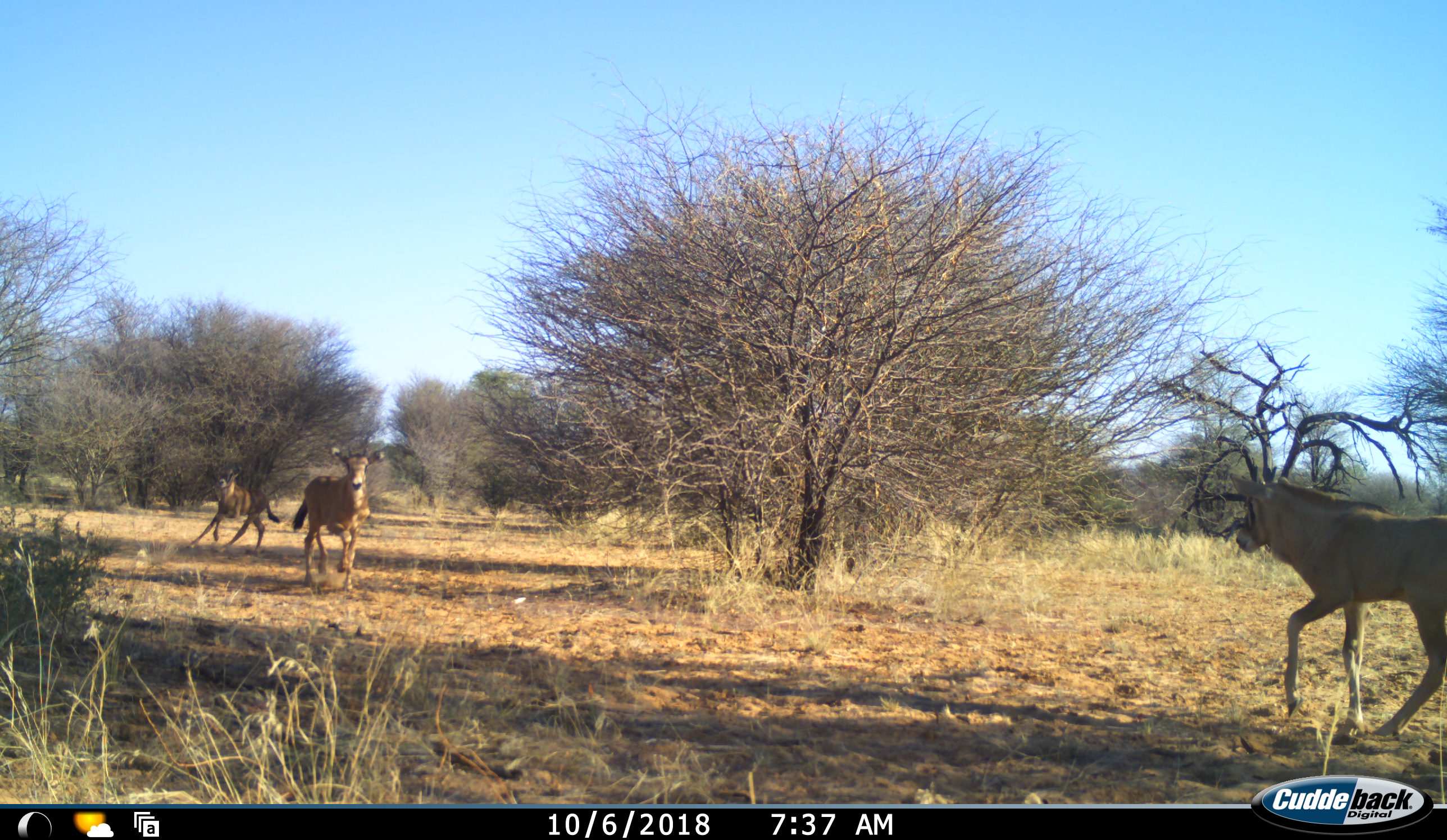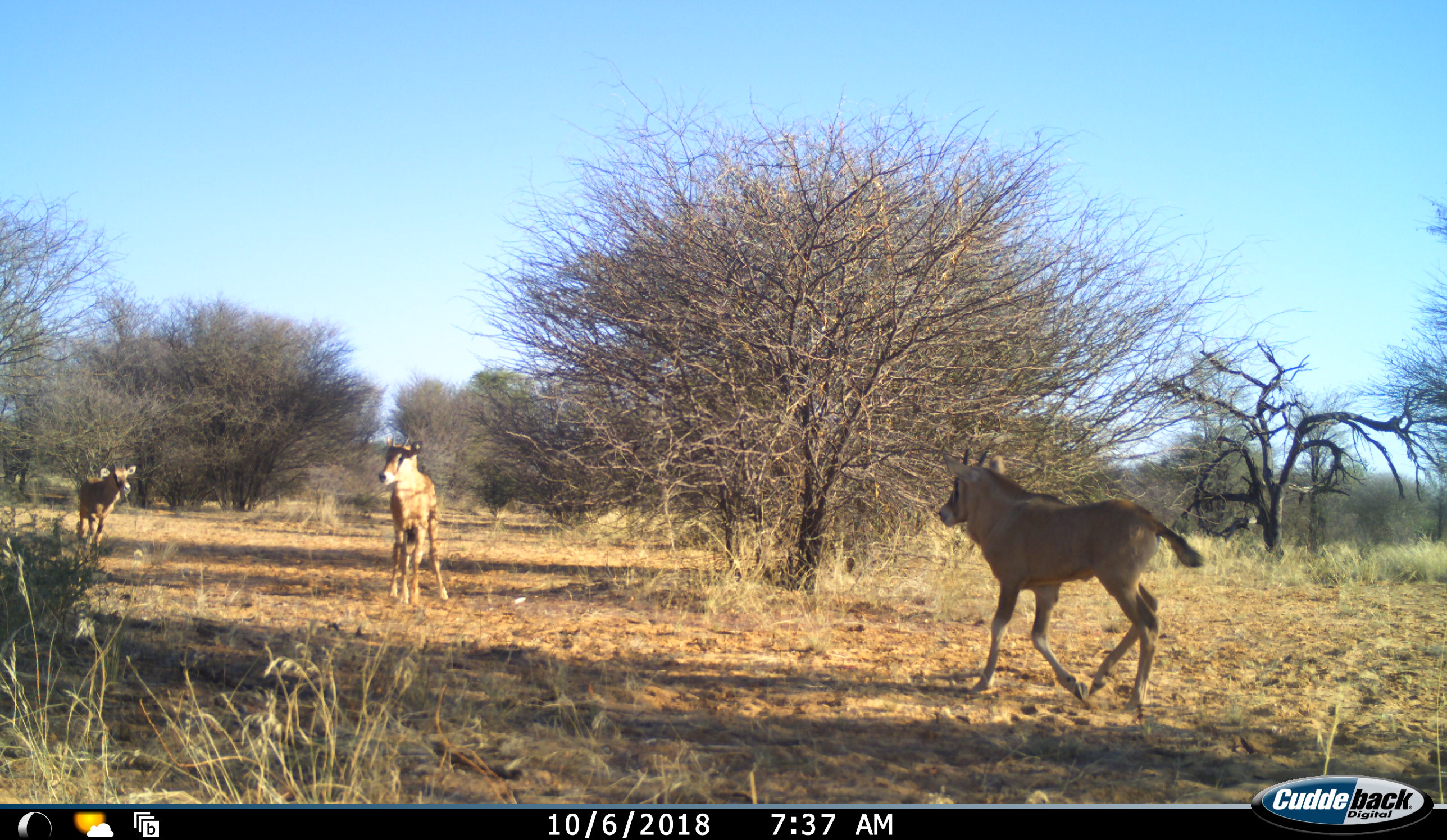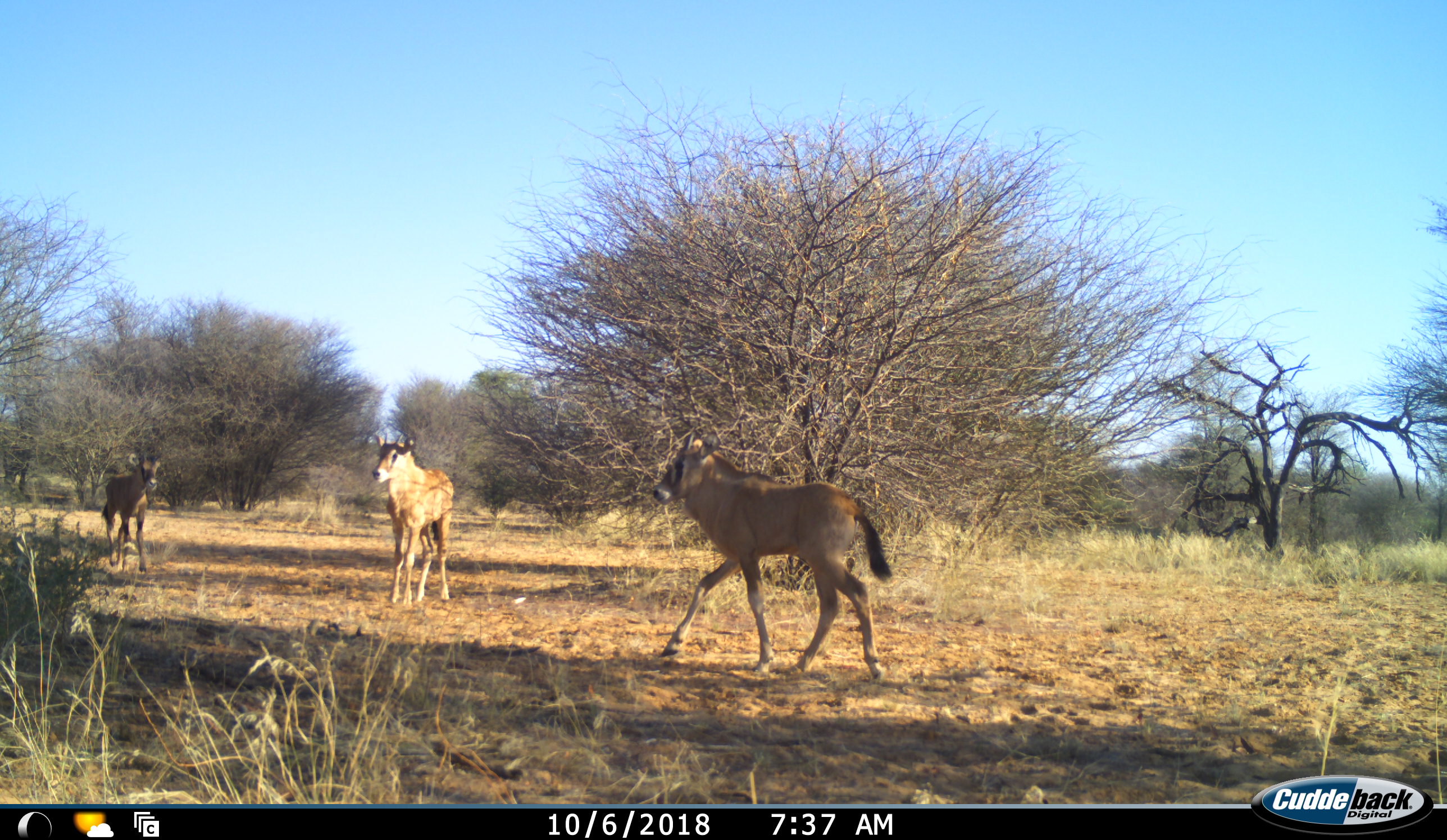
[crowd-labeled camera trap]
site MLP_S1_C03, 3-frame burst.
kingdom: Animalia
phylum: Chordata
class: Mammalia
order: Artiodactyla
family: Bovidae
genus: Oryx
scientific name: Oryx gazella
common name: gemsbok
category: oryx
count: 3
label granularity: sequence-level